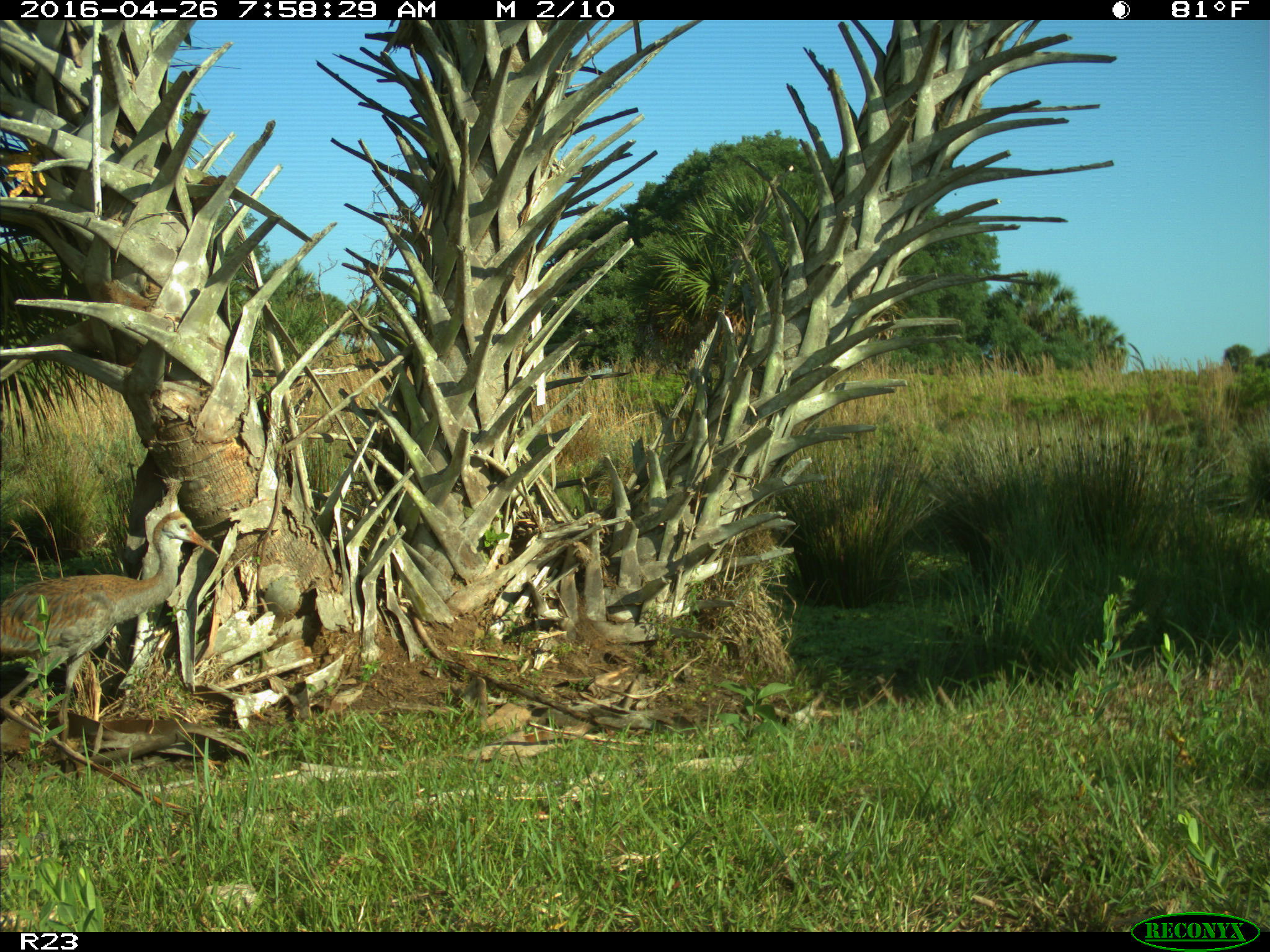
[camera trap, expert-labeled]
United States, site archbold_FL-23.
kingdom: Animalia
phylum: Chordata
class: Aves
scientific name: Aves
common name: birds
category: unidentified bird